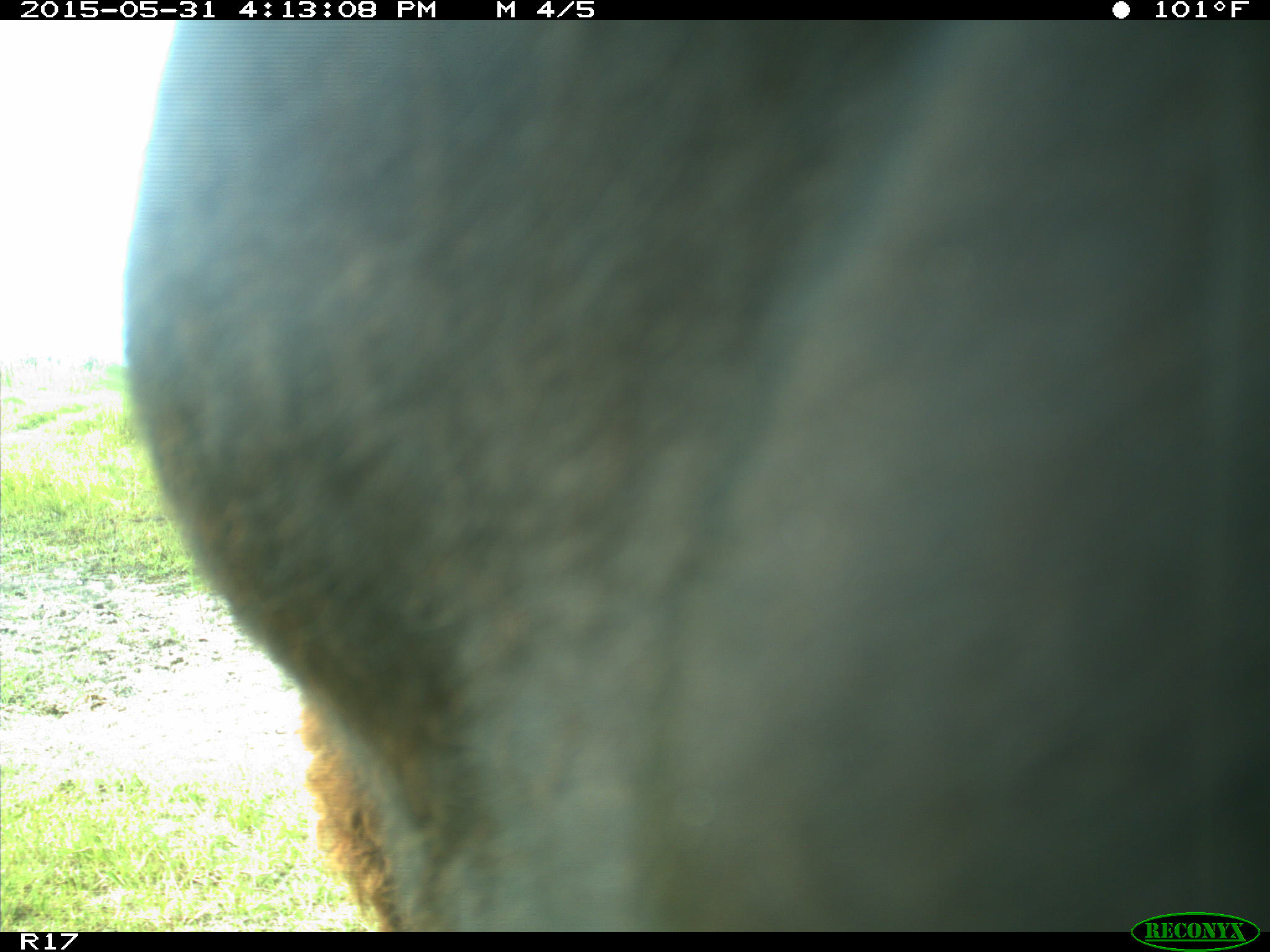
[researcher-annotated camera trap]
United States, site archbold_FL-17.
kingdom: Animalia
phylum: Chordata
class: Mammalia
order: Artiodactyla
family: Bovidae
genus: Bos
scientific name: Bos taurus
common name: domestic cow